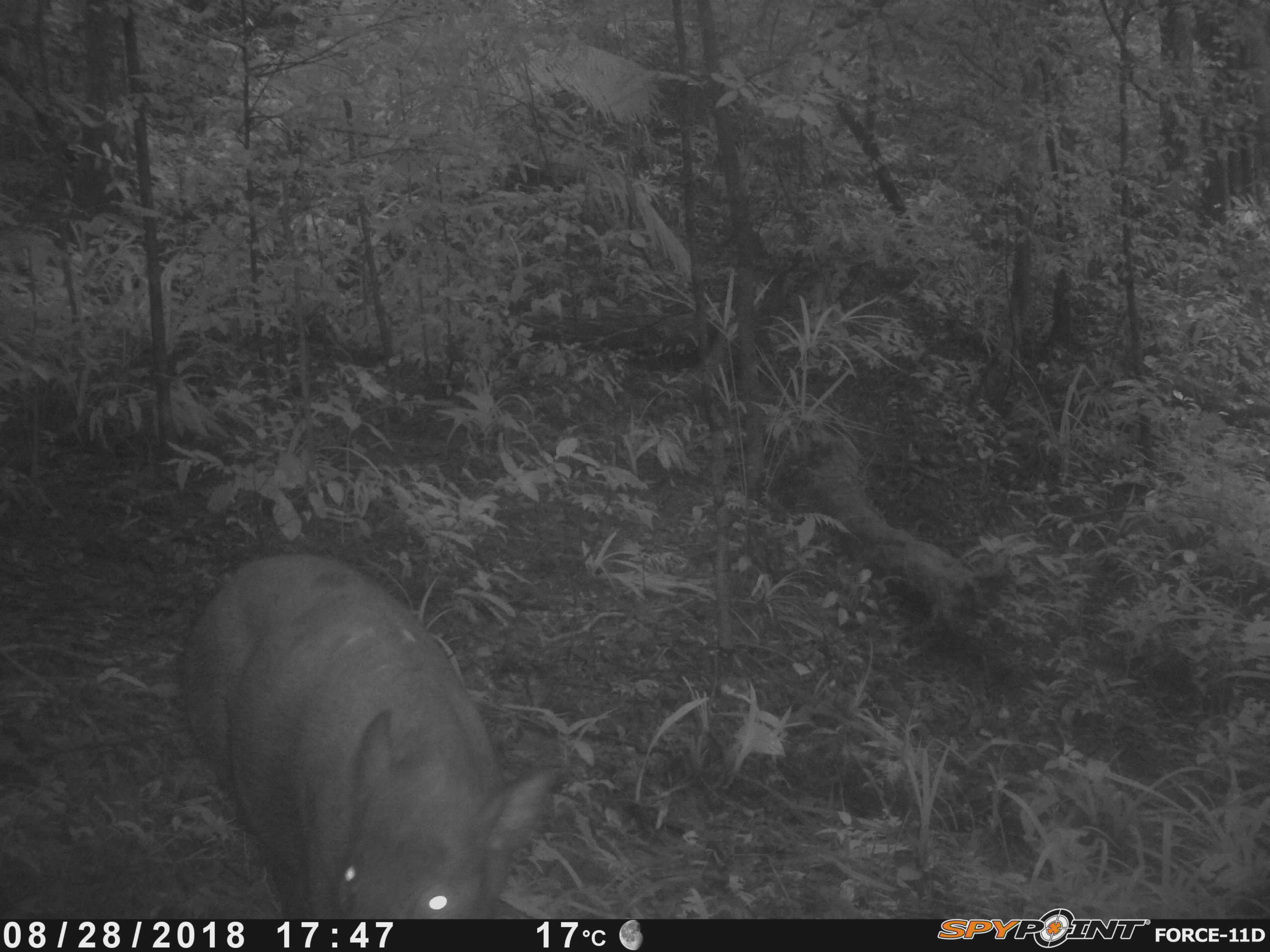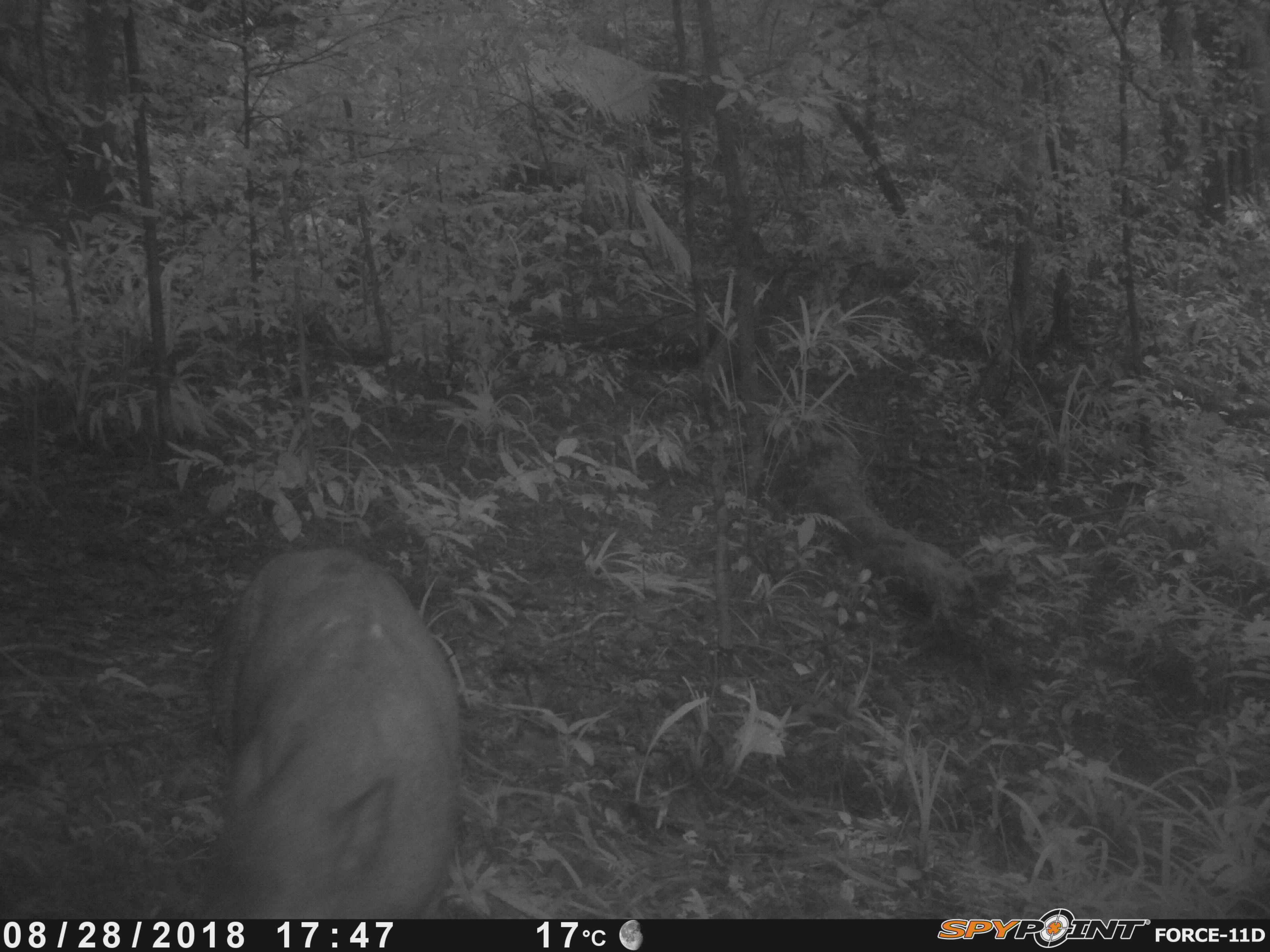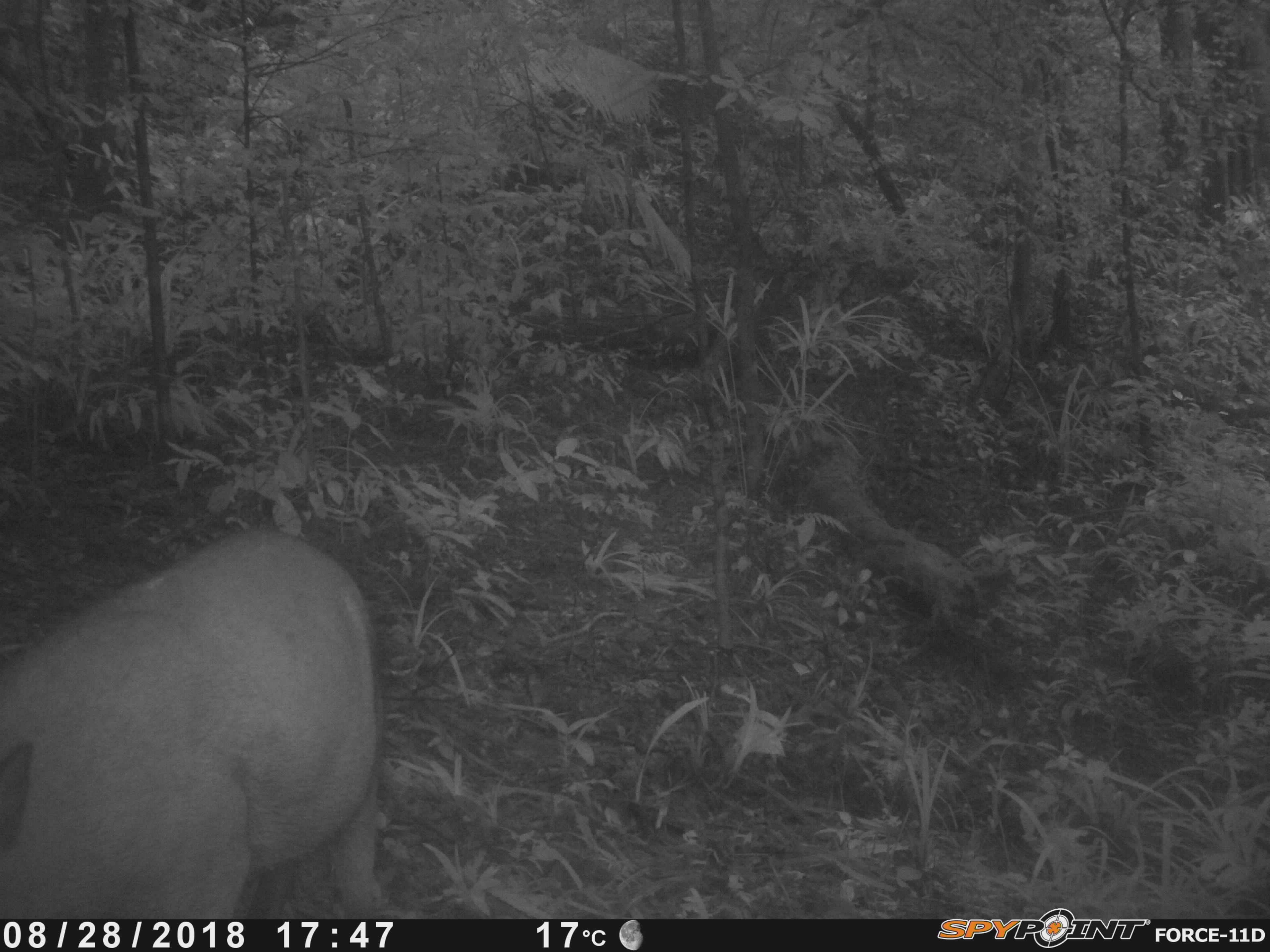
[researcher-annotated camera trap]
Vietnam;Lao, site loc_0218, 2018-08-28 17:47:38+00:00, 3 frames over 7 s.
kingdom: Animalia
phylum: Chordata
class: Mammalia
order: Artiodactyla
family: Suidae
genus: Sus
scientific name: Sus scrofa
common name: eurasian wild pig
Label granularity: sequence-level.